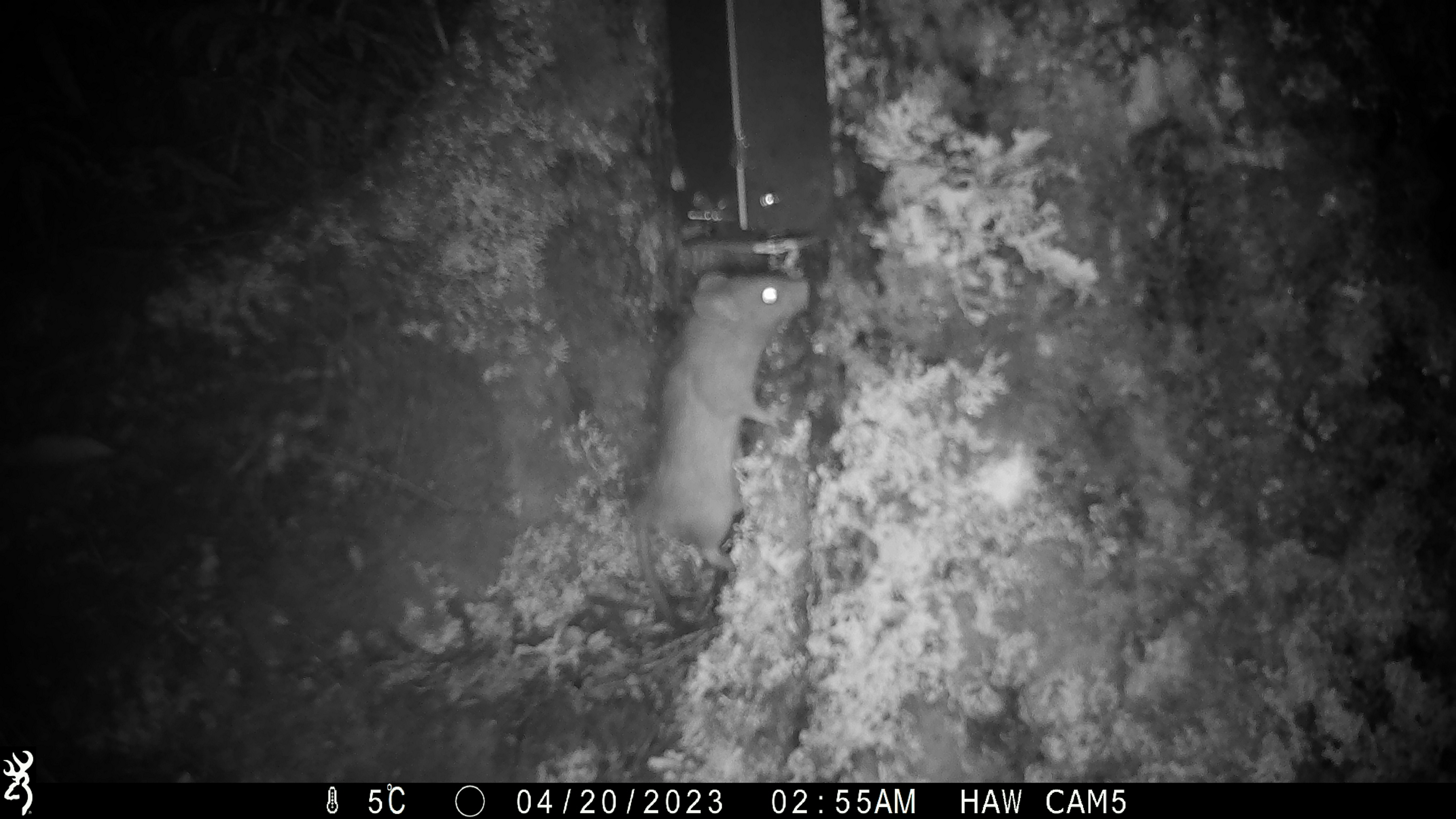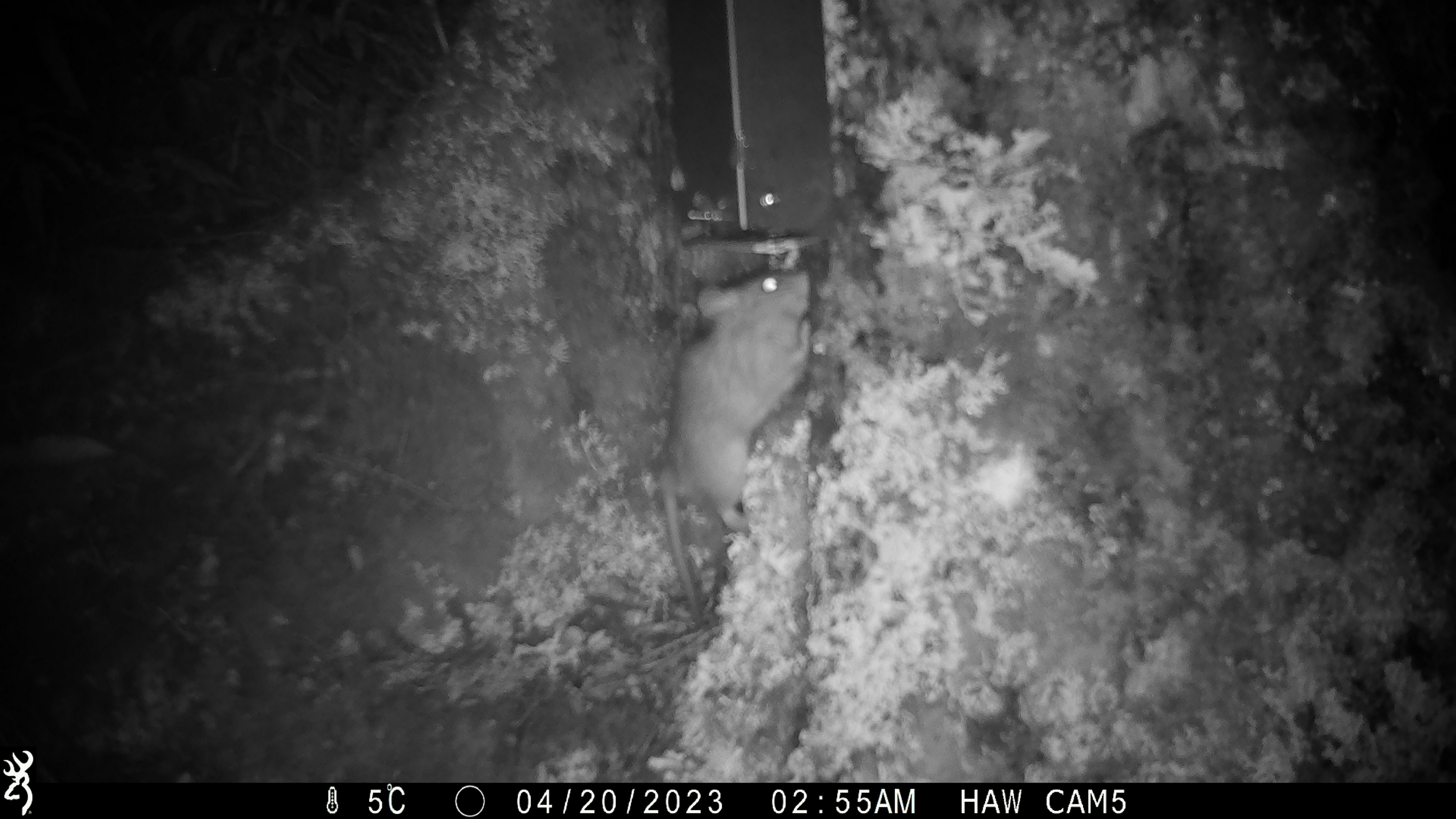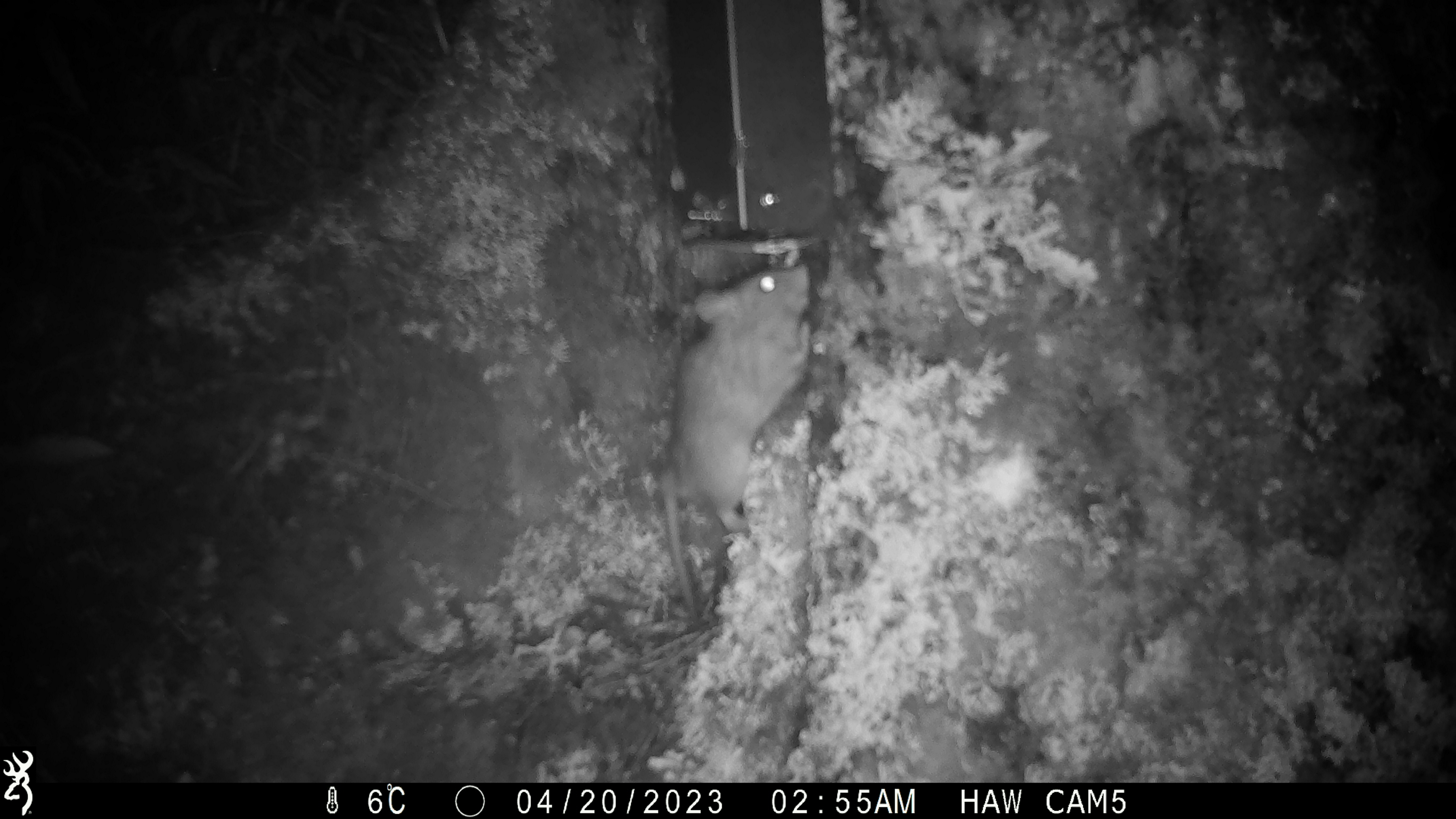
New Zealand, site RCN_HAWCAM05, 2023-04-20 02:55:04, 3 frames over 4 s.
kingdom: Animalia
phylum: Chordata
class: Mammalia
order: Rodentia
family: Muridae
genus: Rattus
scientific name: Rattus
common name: rat